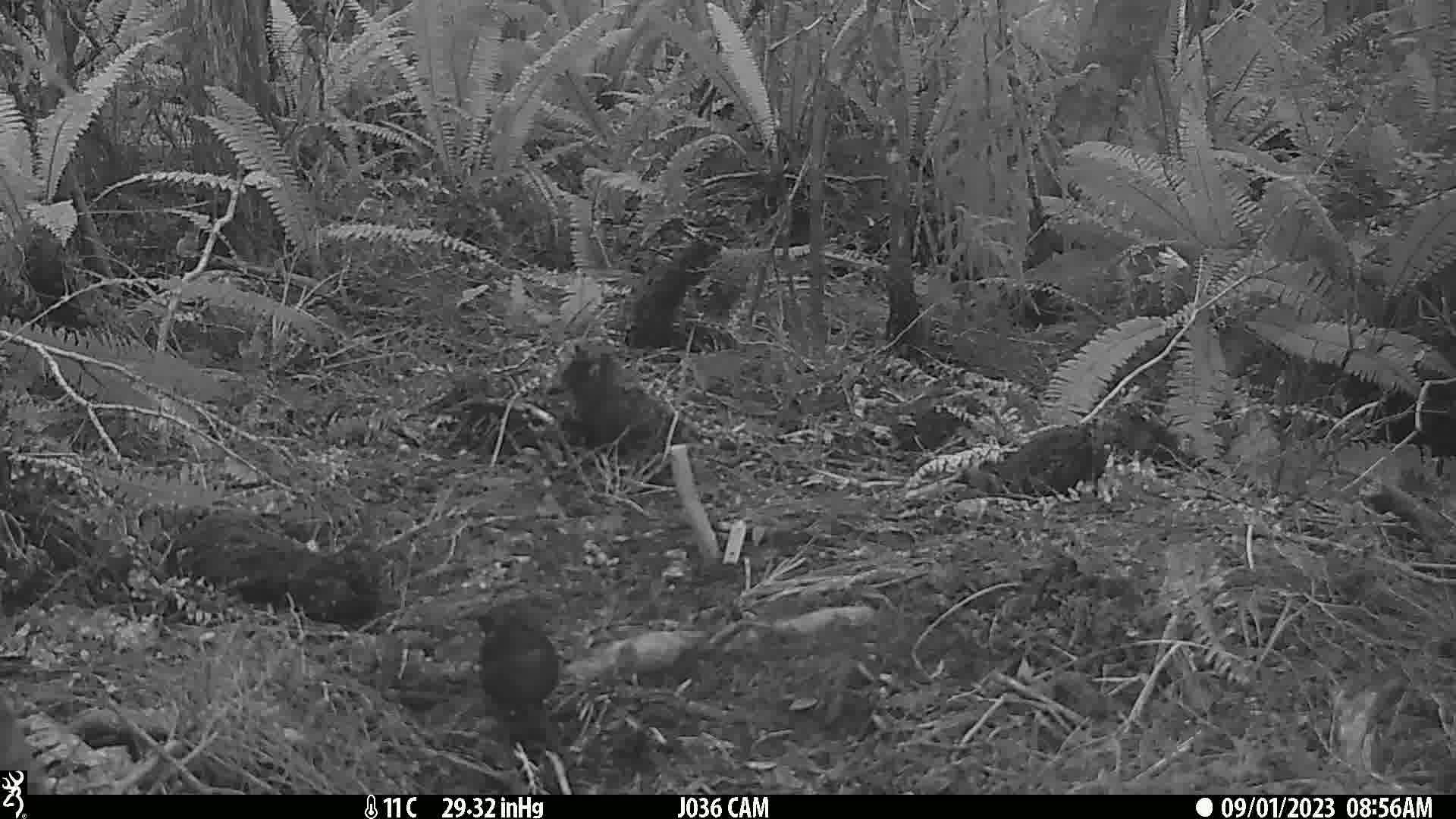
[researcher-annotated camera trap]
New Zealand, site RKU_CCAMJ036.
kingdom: Animalia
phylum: Chordata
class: Aves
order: Passeriformes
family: Turdidae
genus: Turdus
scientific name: Turdus merula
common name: eurasian blackbird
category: blackbird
Blackbird (eurasian blackbird) (Turdus merula).